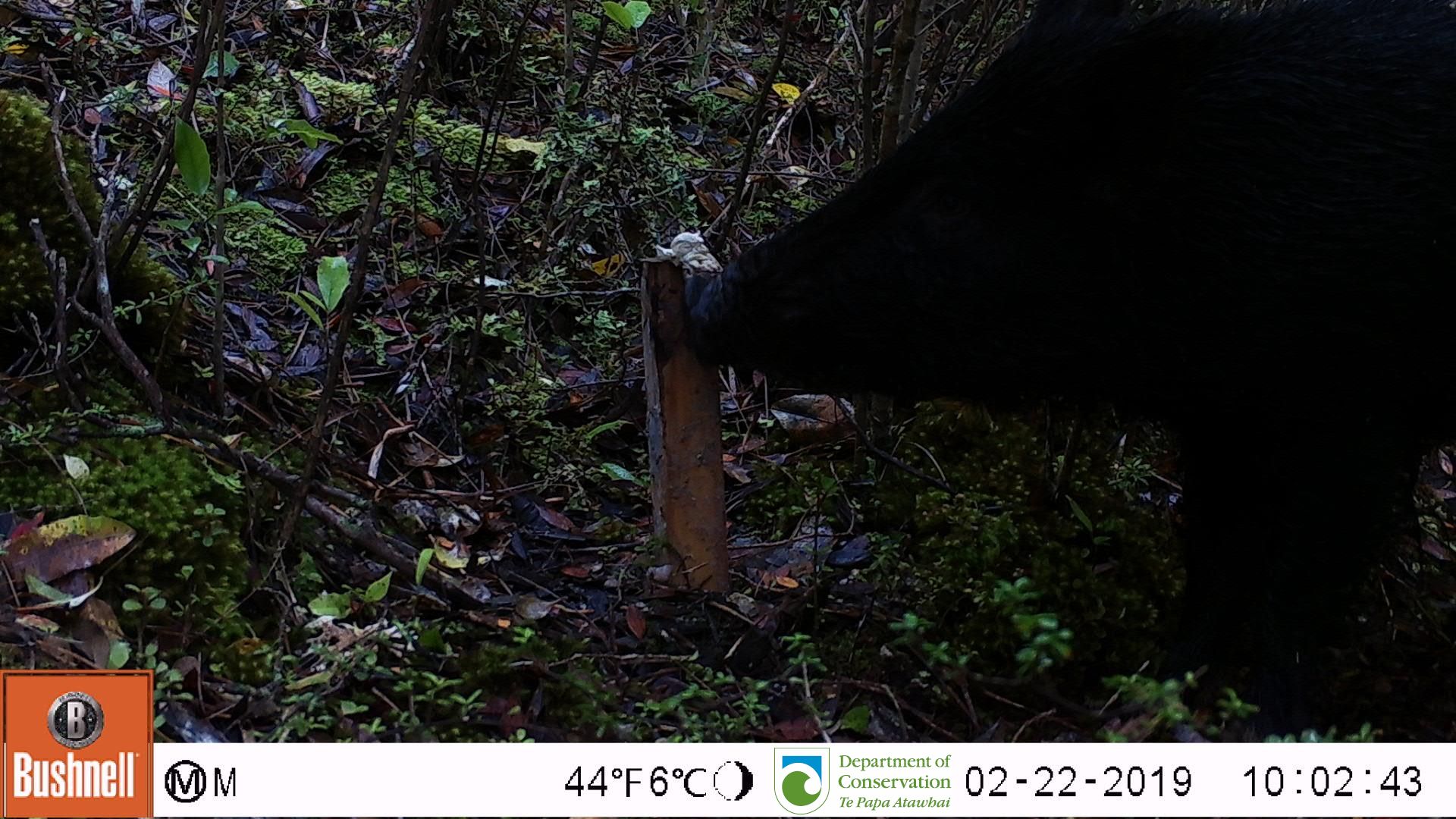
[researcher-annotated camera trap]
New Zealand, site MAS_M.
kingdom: Animalia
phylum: Chordata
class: Mammalia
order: Artiodactyla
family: Suidae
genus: Sus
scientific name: Sus scrofa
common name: pig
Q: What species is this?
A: Pig (Sus scrofa).